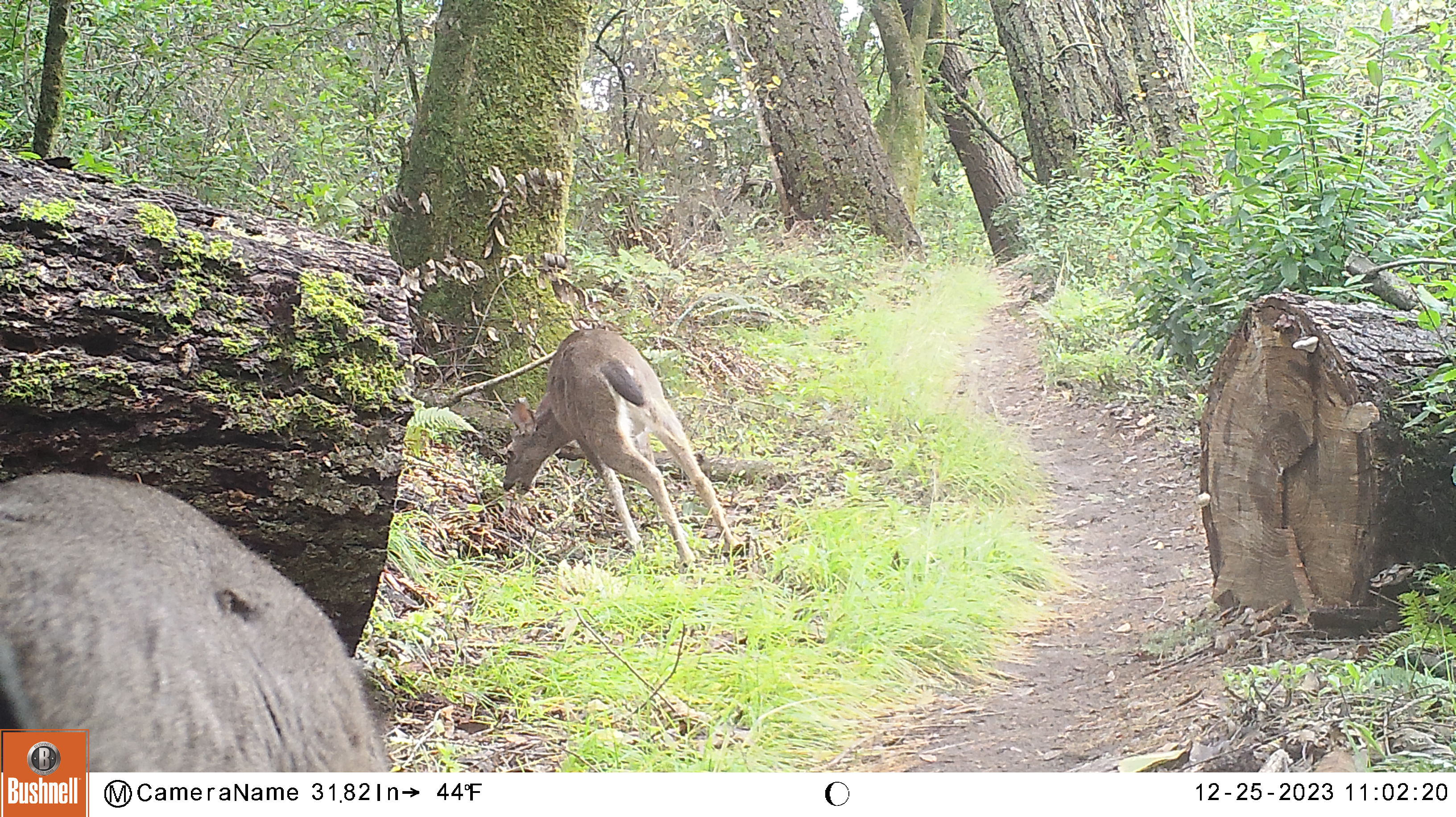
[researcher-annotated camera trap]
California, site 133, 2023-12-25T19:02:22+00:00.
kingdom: Animalia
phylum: Chordata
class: Mammalia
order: Artiodactyla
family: Cervidae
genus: Odocoileus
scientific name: Odocoileus hemionus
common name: mule deer